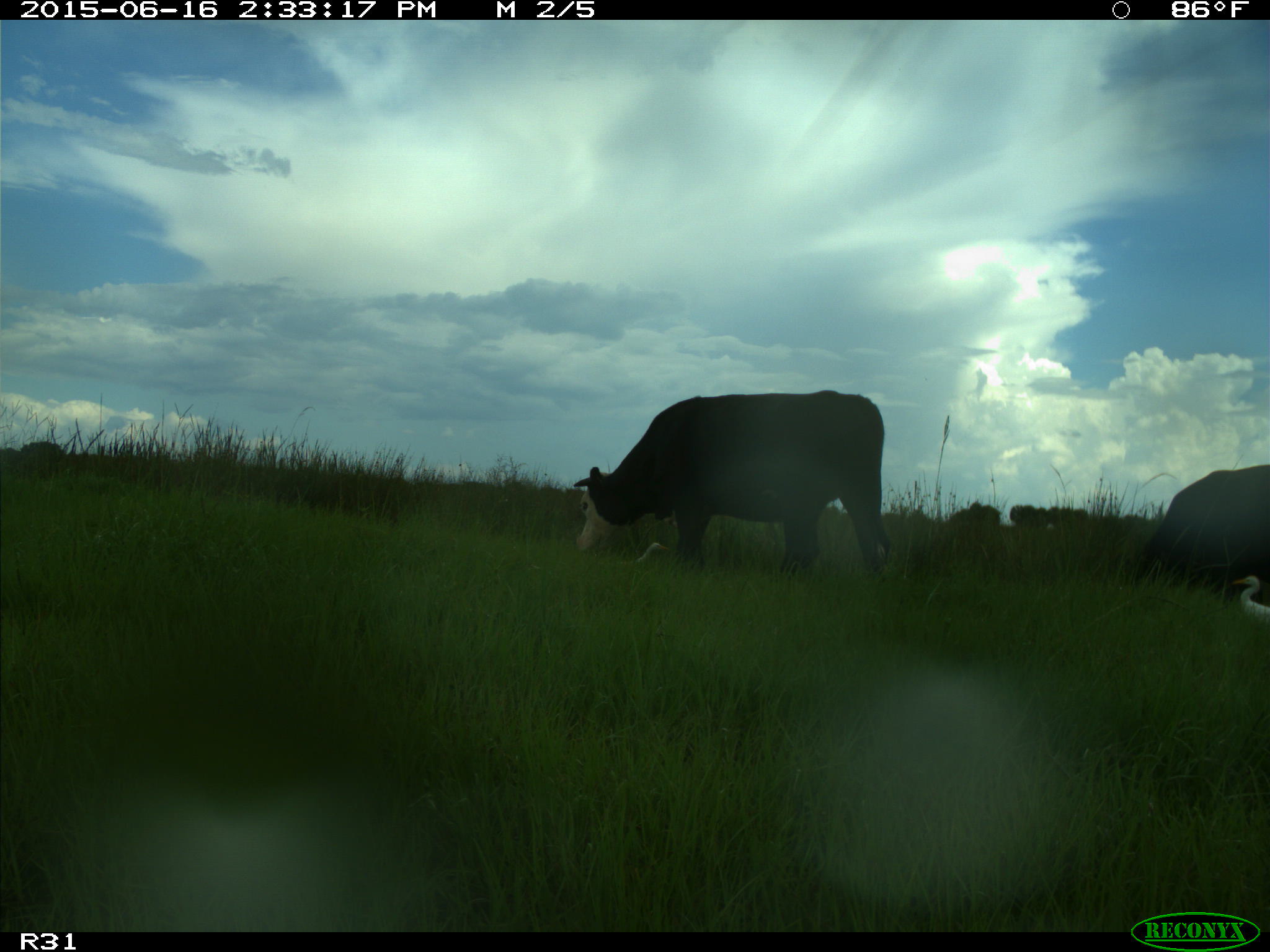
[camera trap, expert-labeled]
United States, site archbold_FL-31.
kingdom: Animalia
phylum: Chordata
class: Mammalia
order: Artiodactyla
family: Bovidae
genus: Bos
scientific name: Bos taurus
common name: domestic cow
Bos taurus (domestic cow).